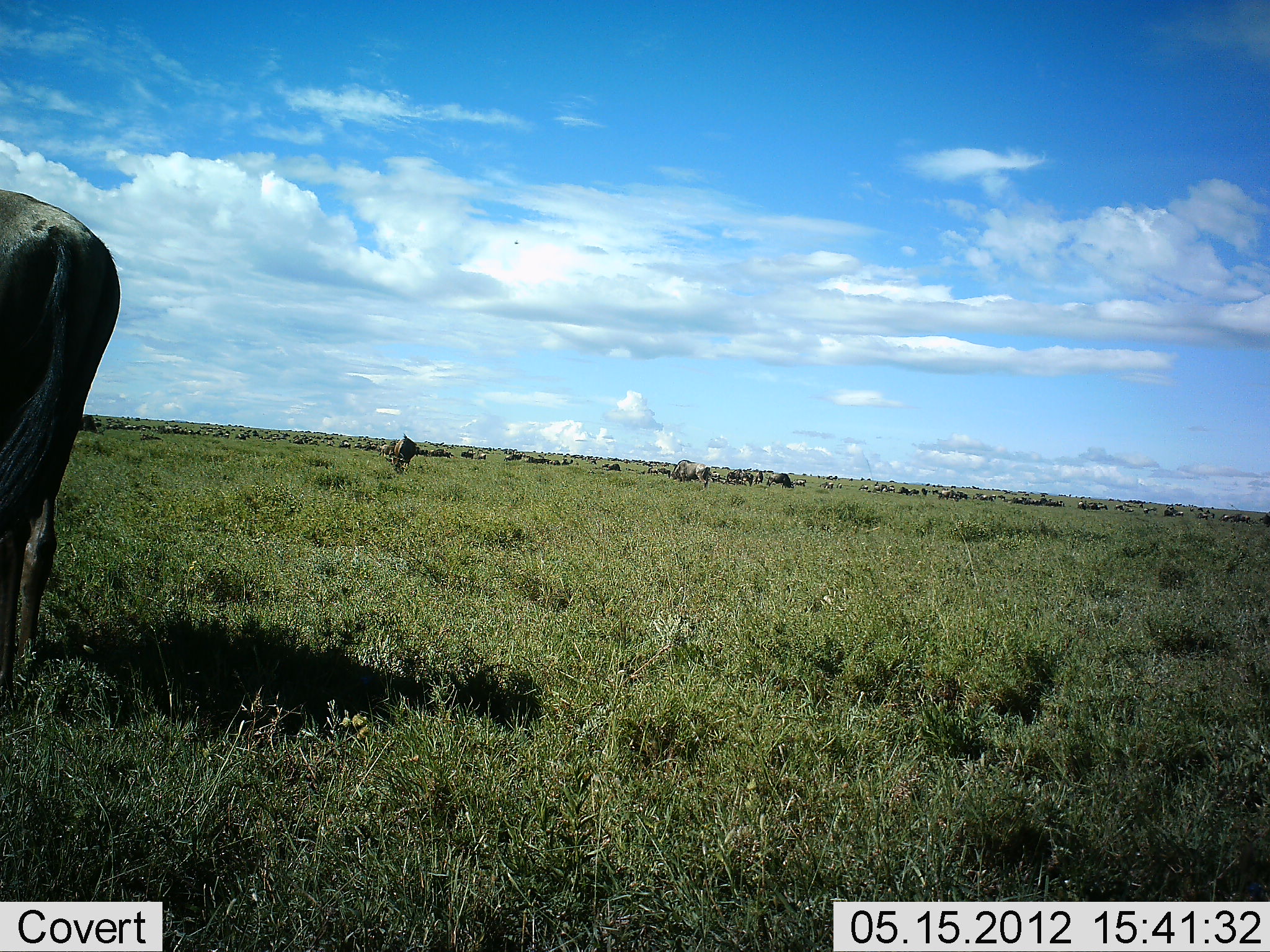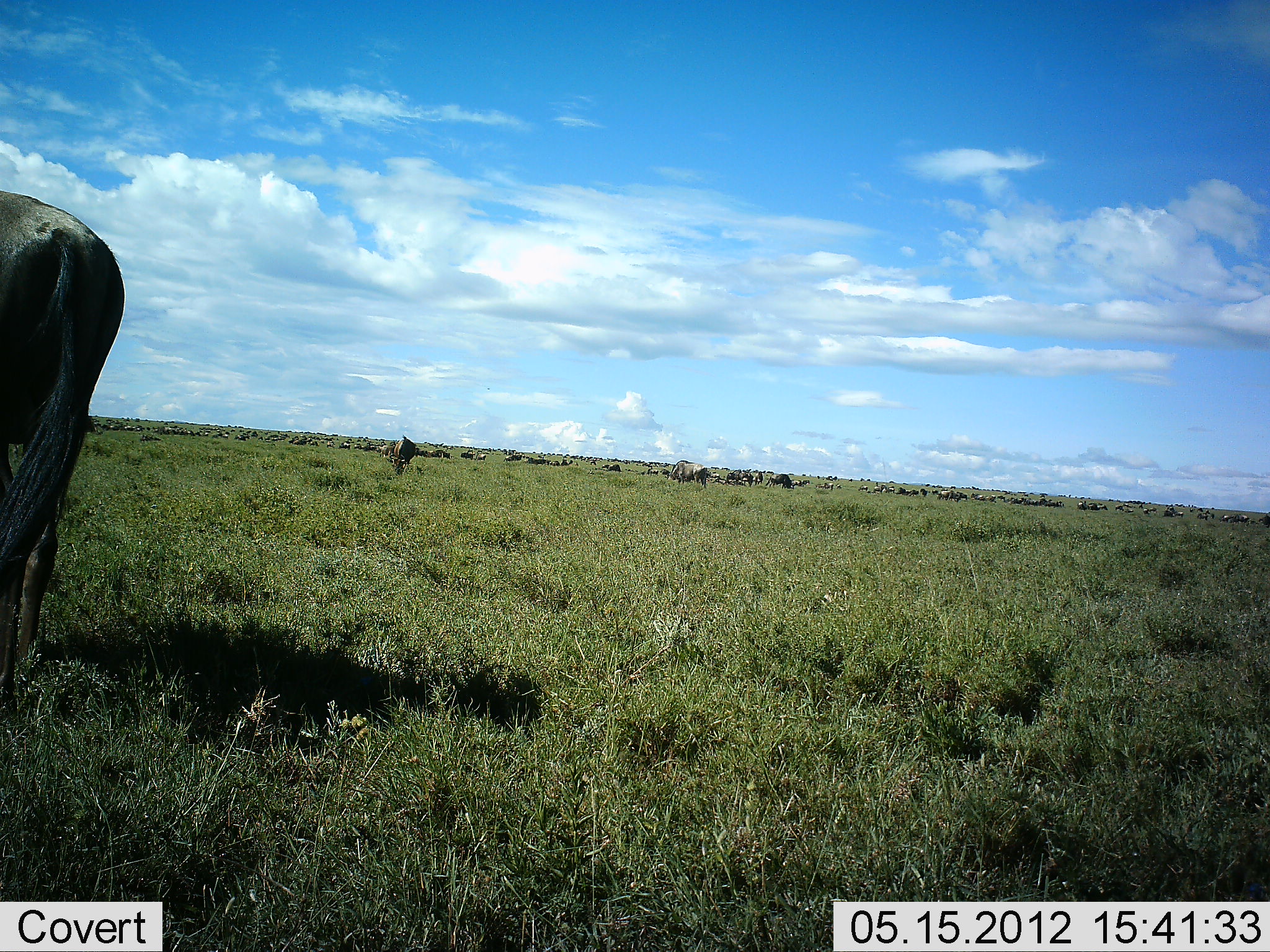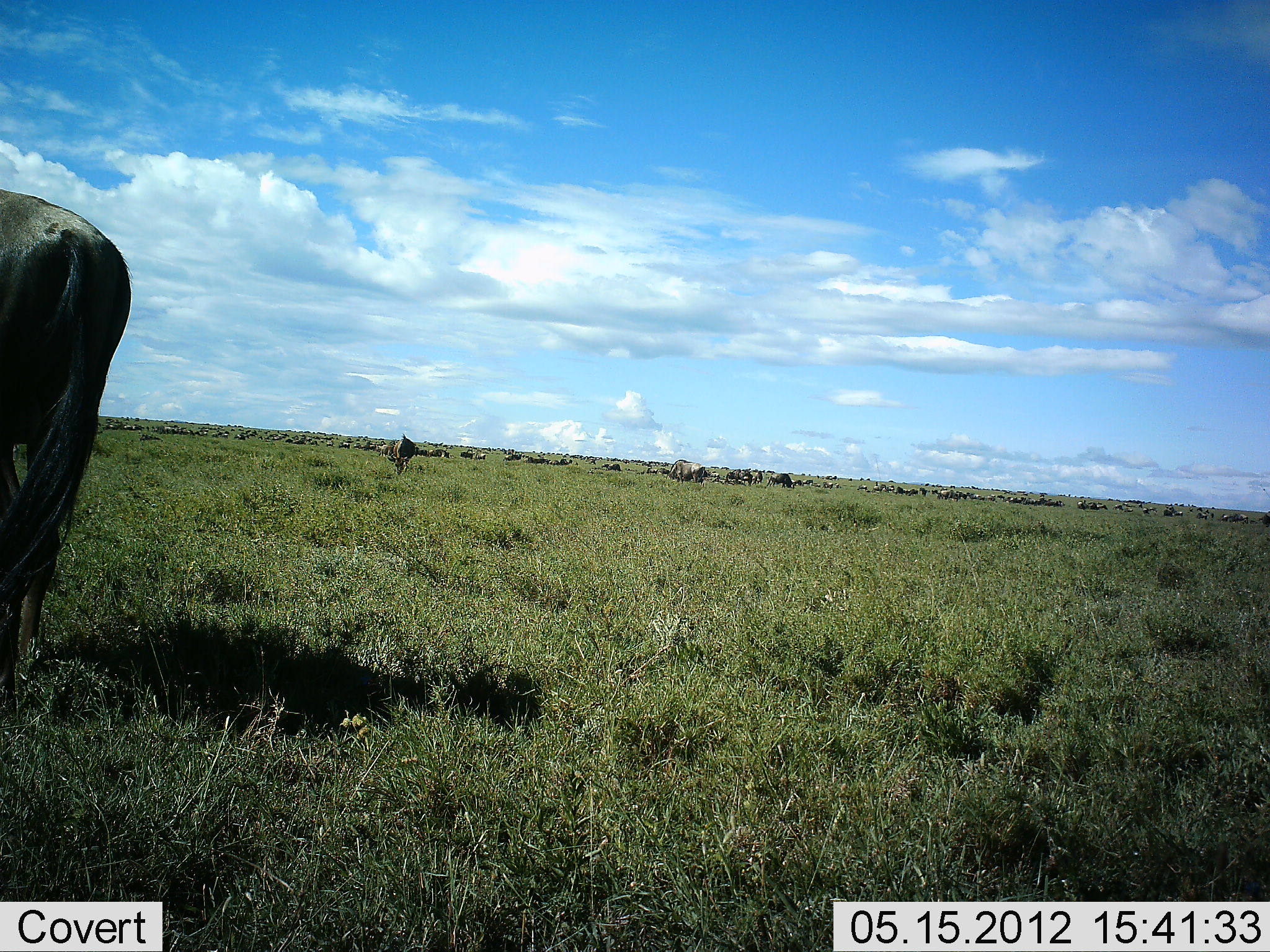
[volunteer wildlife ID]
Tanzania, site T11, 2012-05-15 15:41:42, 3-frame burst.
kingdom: Animalia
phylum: Chordata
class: Mammalia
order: Artiodactyla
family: Bovidae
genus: Connochaetes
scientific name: Connochaetes taurinus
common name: blue wildebeest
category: wildebeest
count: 51+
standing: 30%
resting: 0%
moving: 40%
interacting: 0%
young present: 0%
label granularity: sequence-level